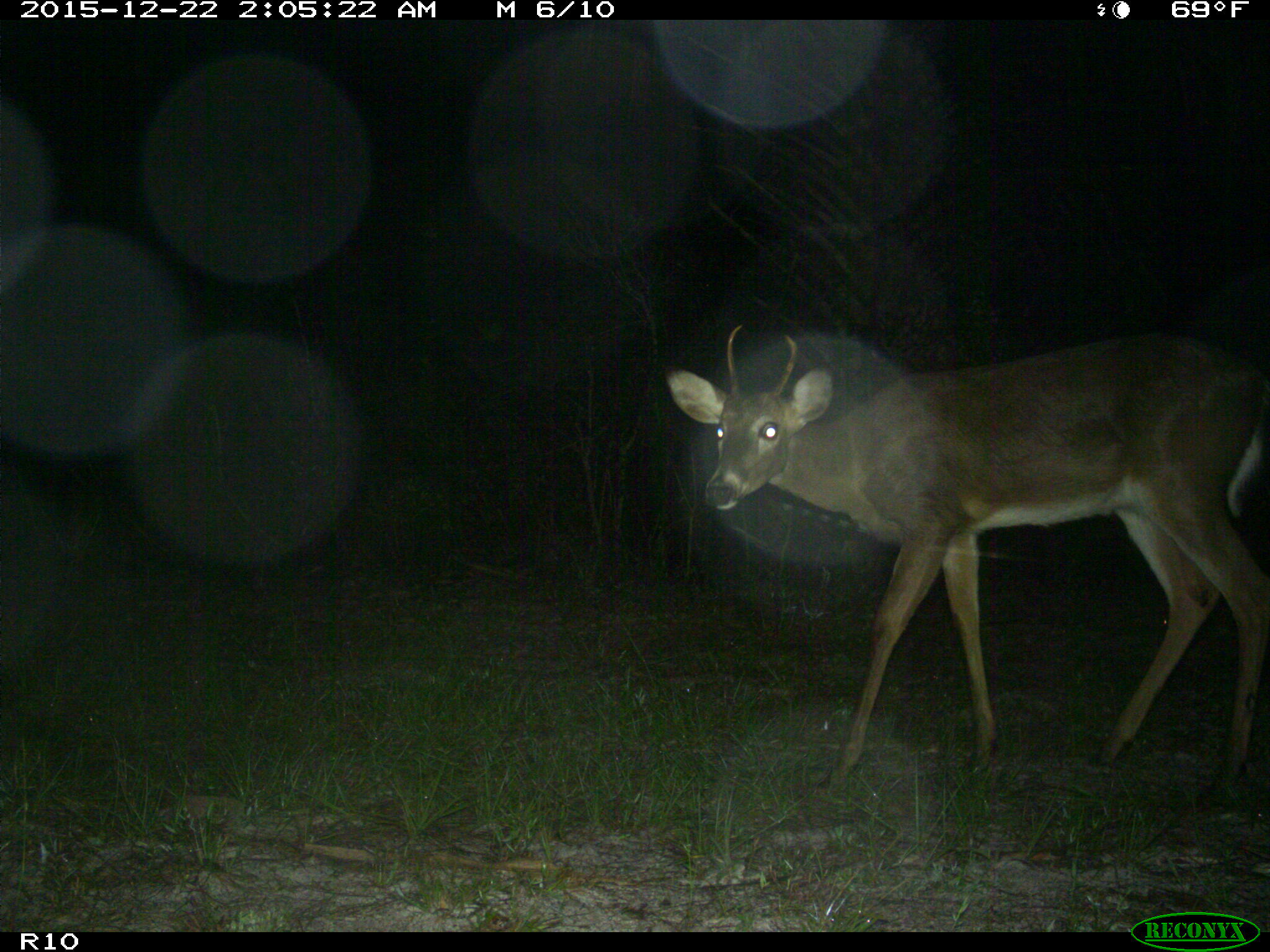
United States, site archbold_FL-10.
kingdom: Animalia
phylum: Chordata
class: Mammalia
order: Artiodactyla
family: Cervidae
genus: Odocoileus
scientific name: Odocoileus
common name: deer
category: unidentified deer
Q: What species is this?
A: Unidentified deer (deer) (Odocoileus).